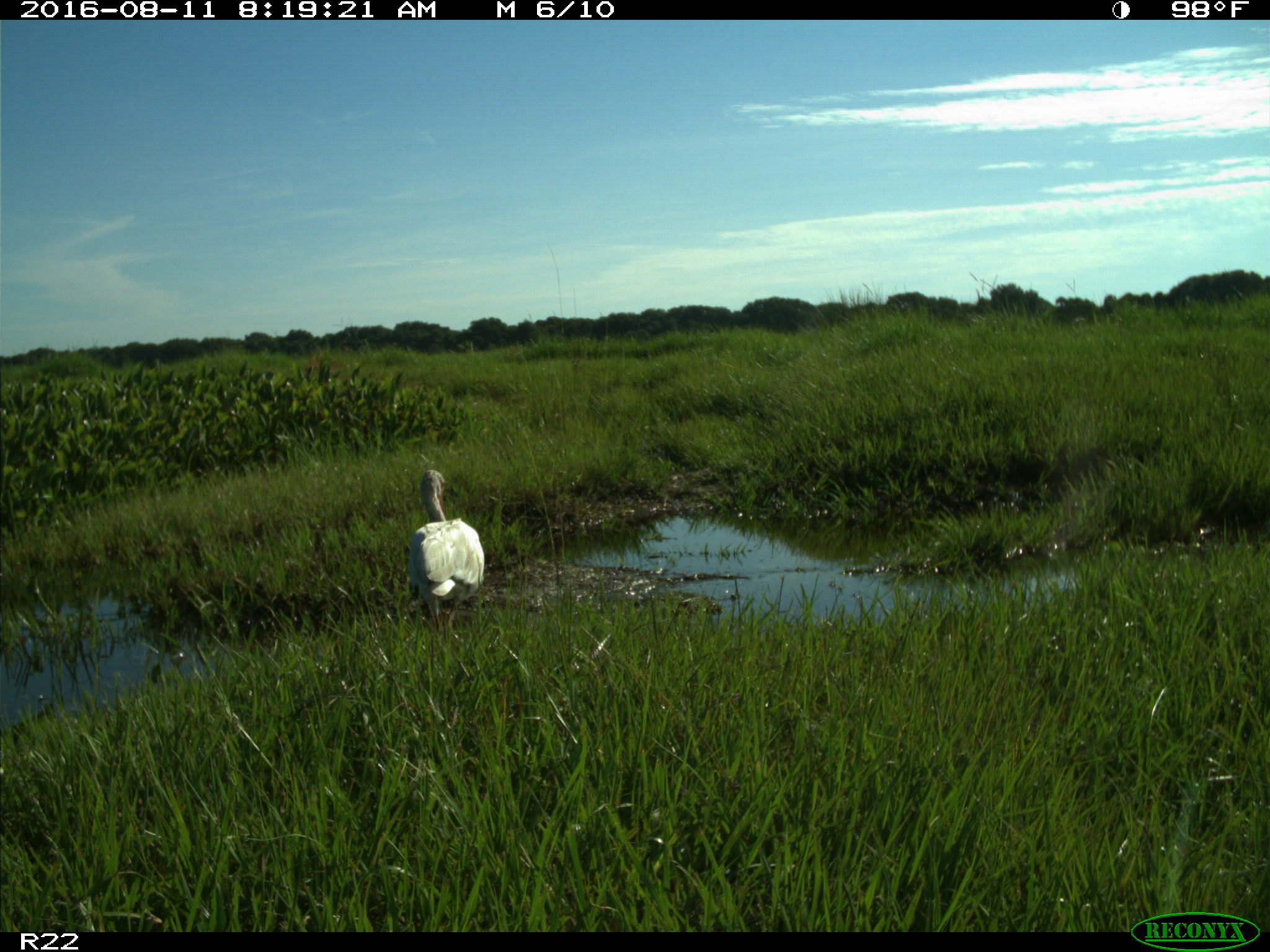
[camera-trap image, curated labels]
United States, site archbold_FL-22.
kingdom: Animalia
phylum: Chordata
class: Aves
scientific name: Aves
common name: birds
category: unidentified bird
Unidentified bird (birds) (Aves).